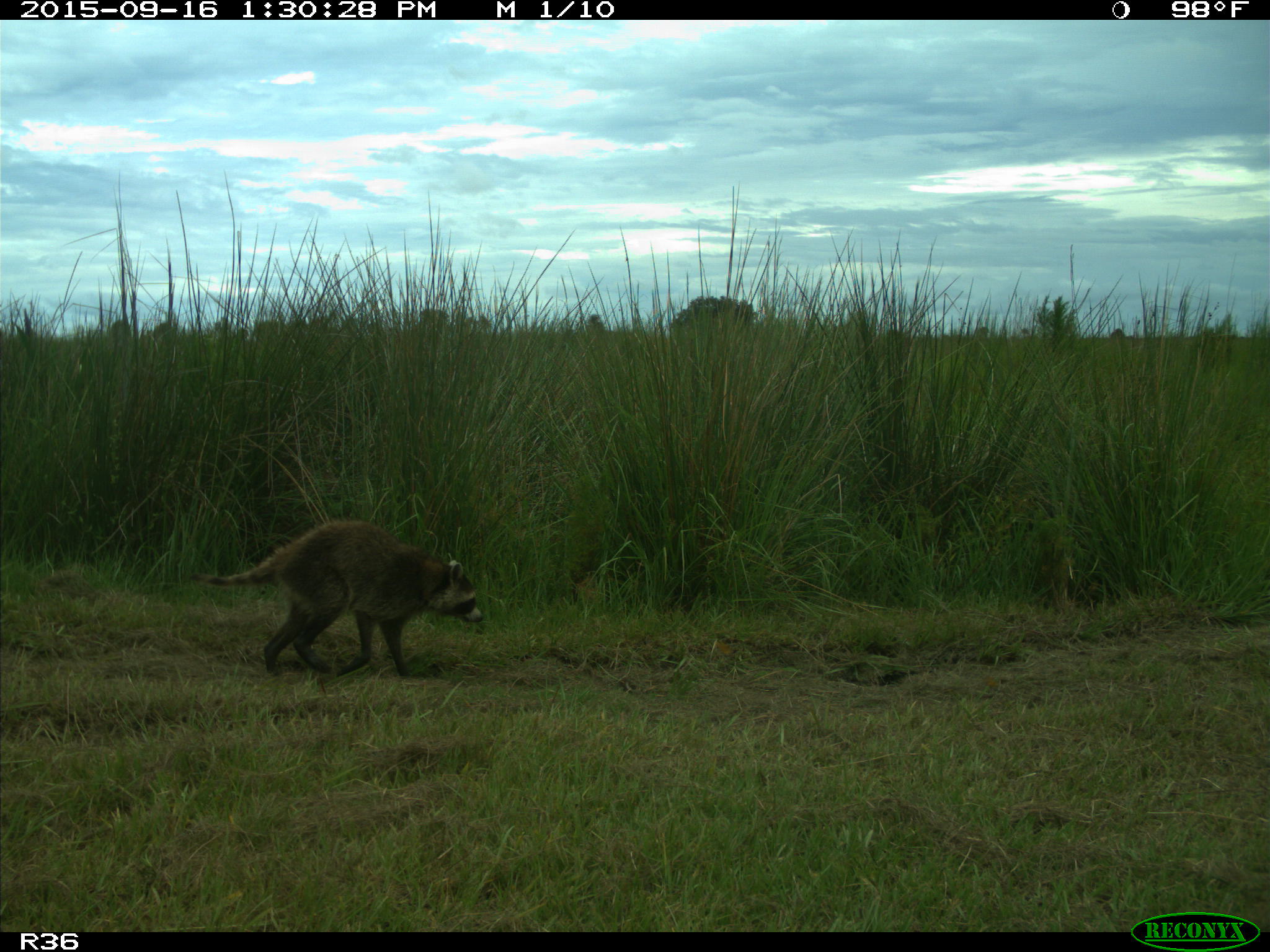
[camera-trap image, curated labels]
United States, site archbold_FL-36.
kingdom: Animalia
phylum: Chordata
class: Mammalia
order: Carnivora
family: Procyonidae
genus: Procyon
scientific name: Procyon lotor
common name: common raccoon